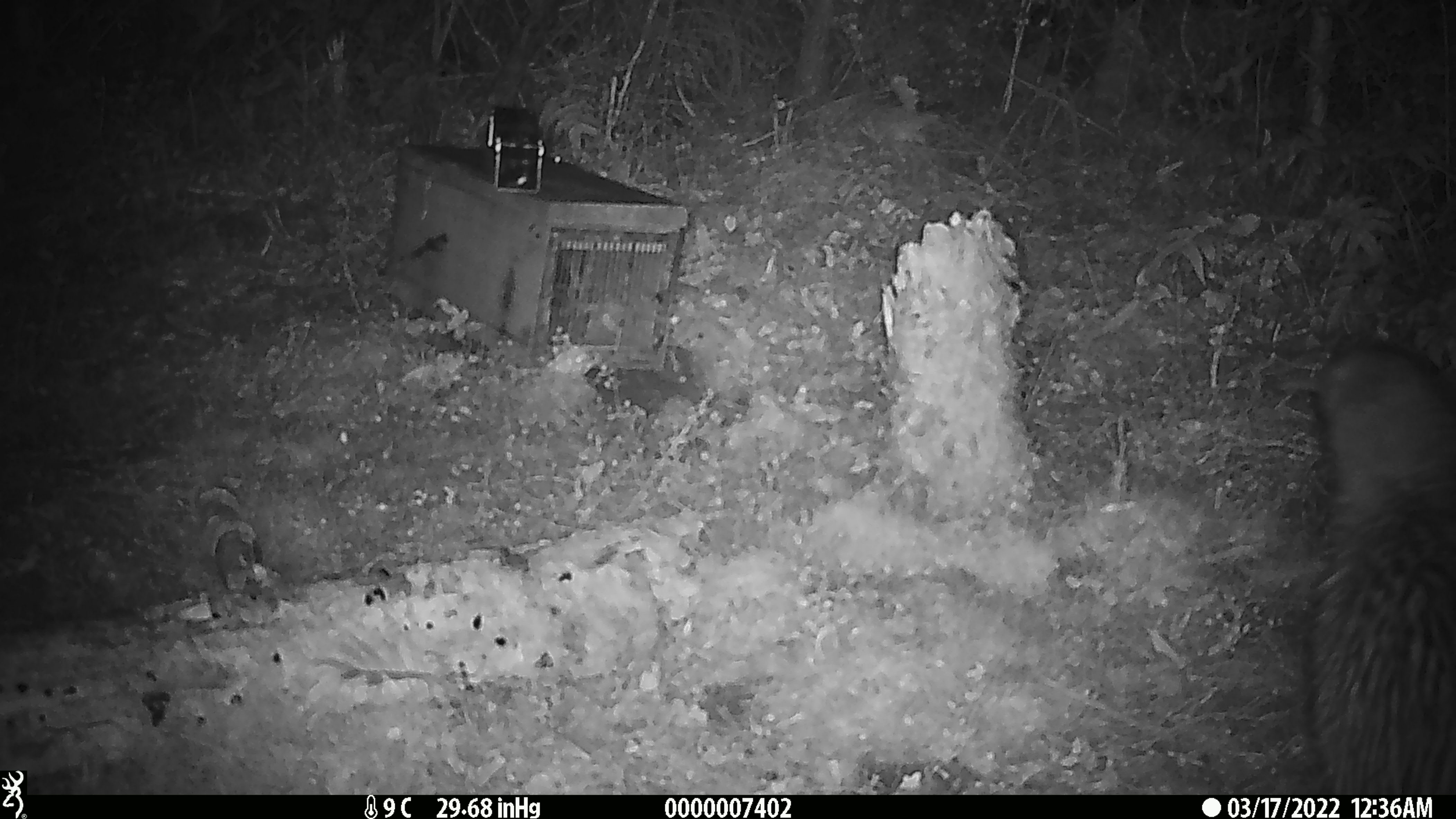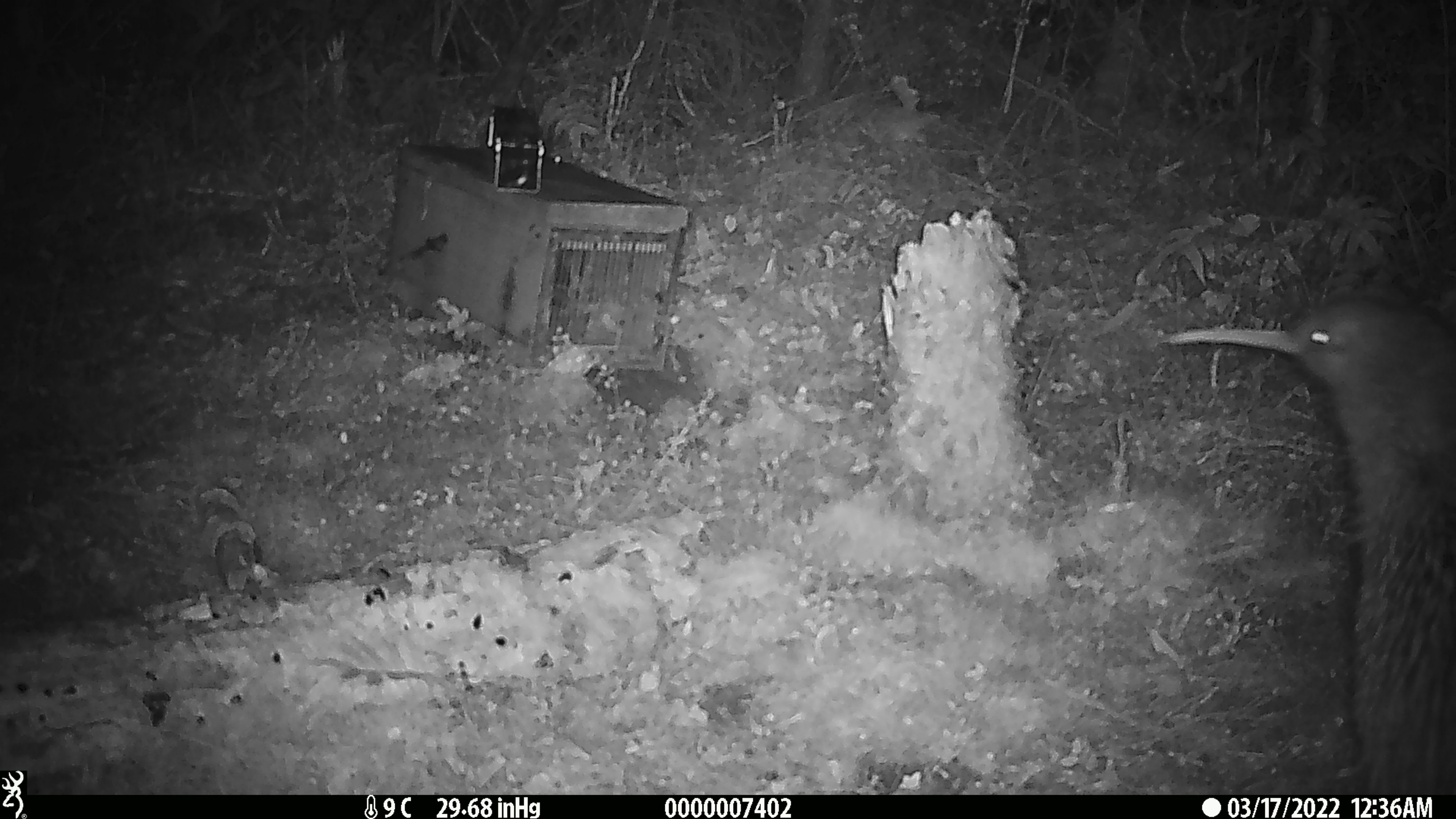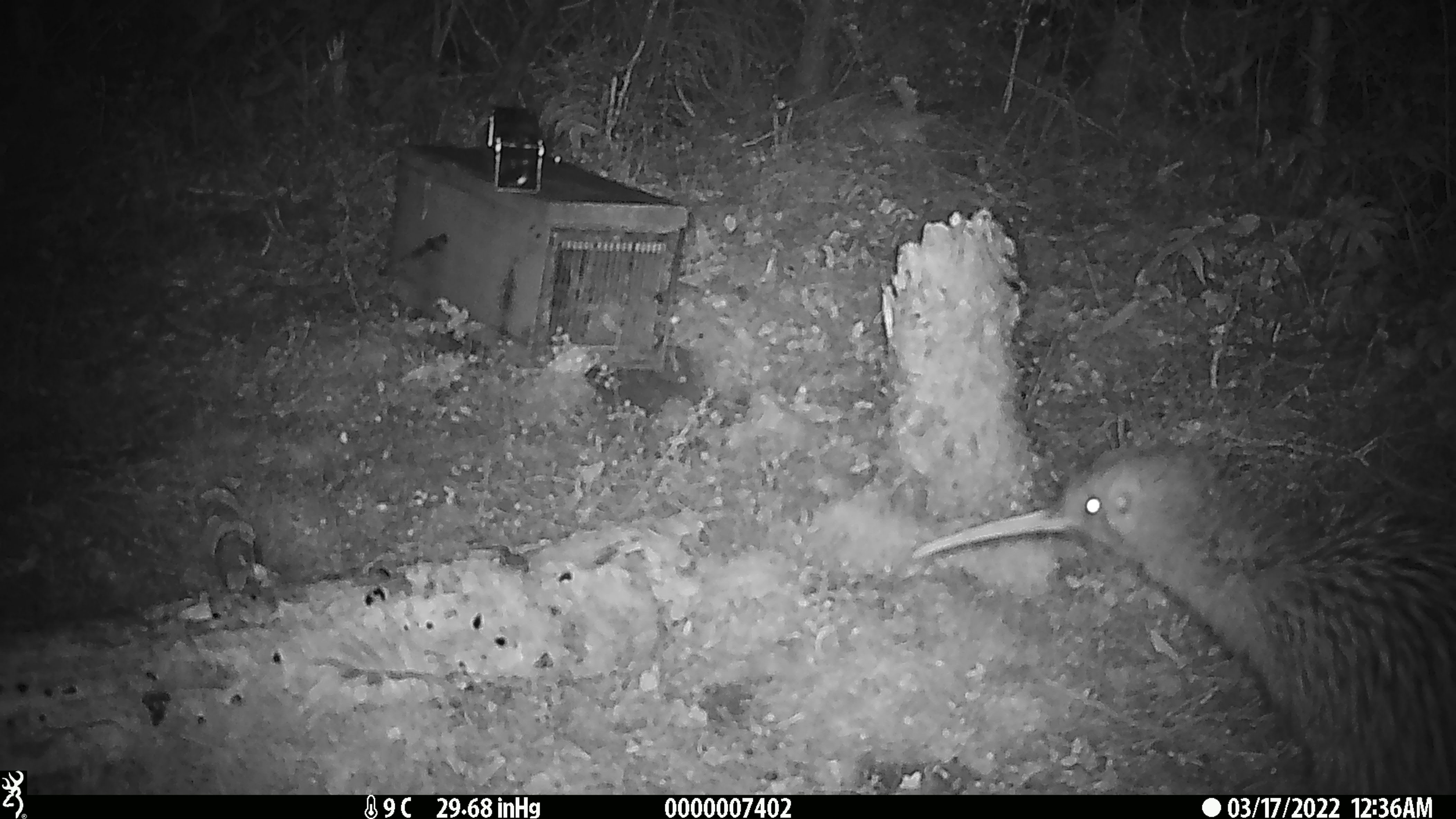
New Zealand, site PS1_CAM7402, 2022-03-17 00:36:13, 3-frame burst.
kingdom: Animalia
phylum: Chordata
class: Aves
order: Apterygiformes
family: Apterygidae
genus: Apteryx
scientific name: Apteryx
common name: kiwi